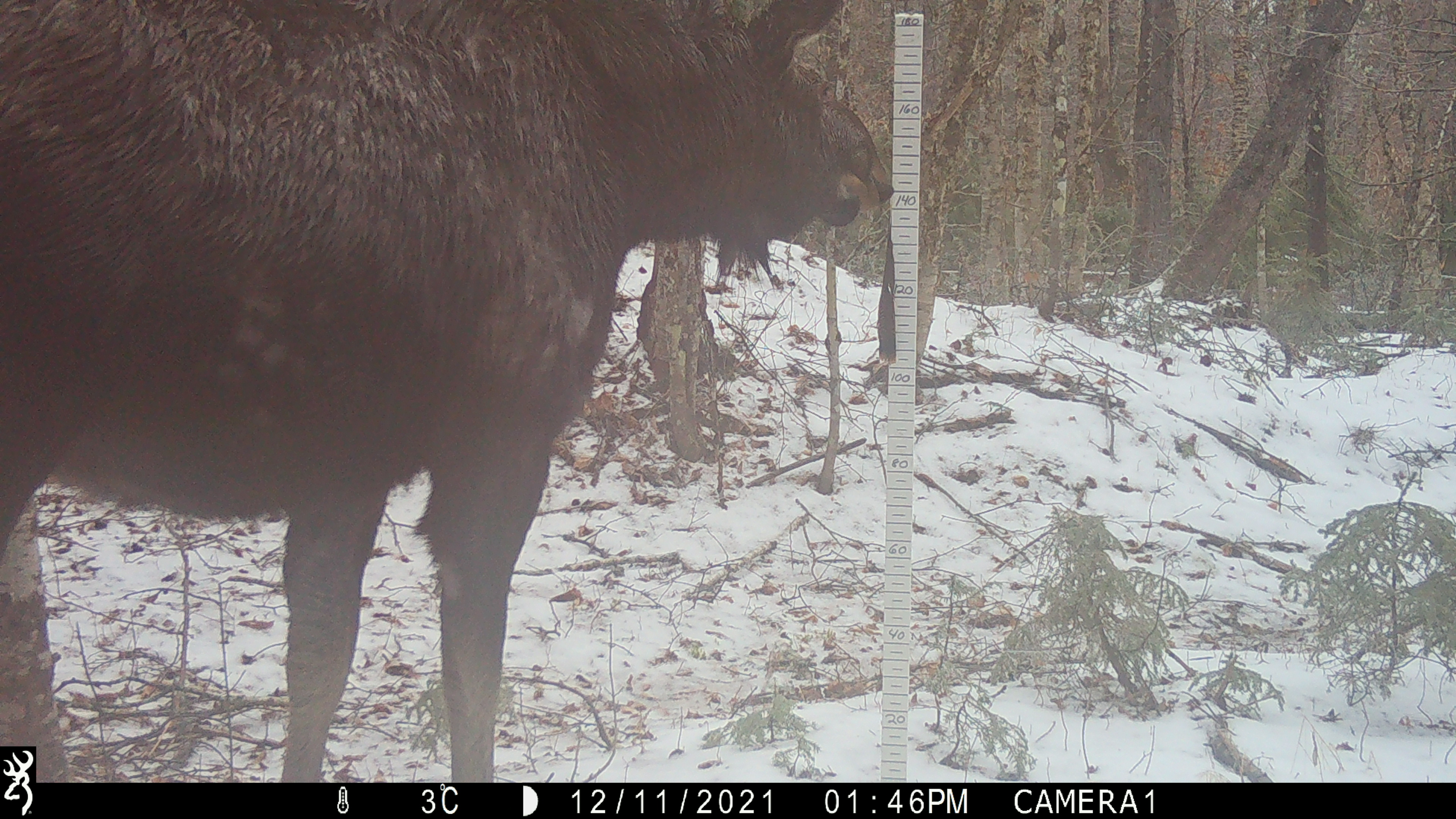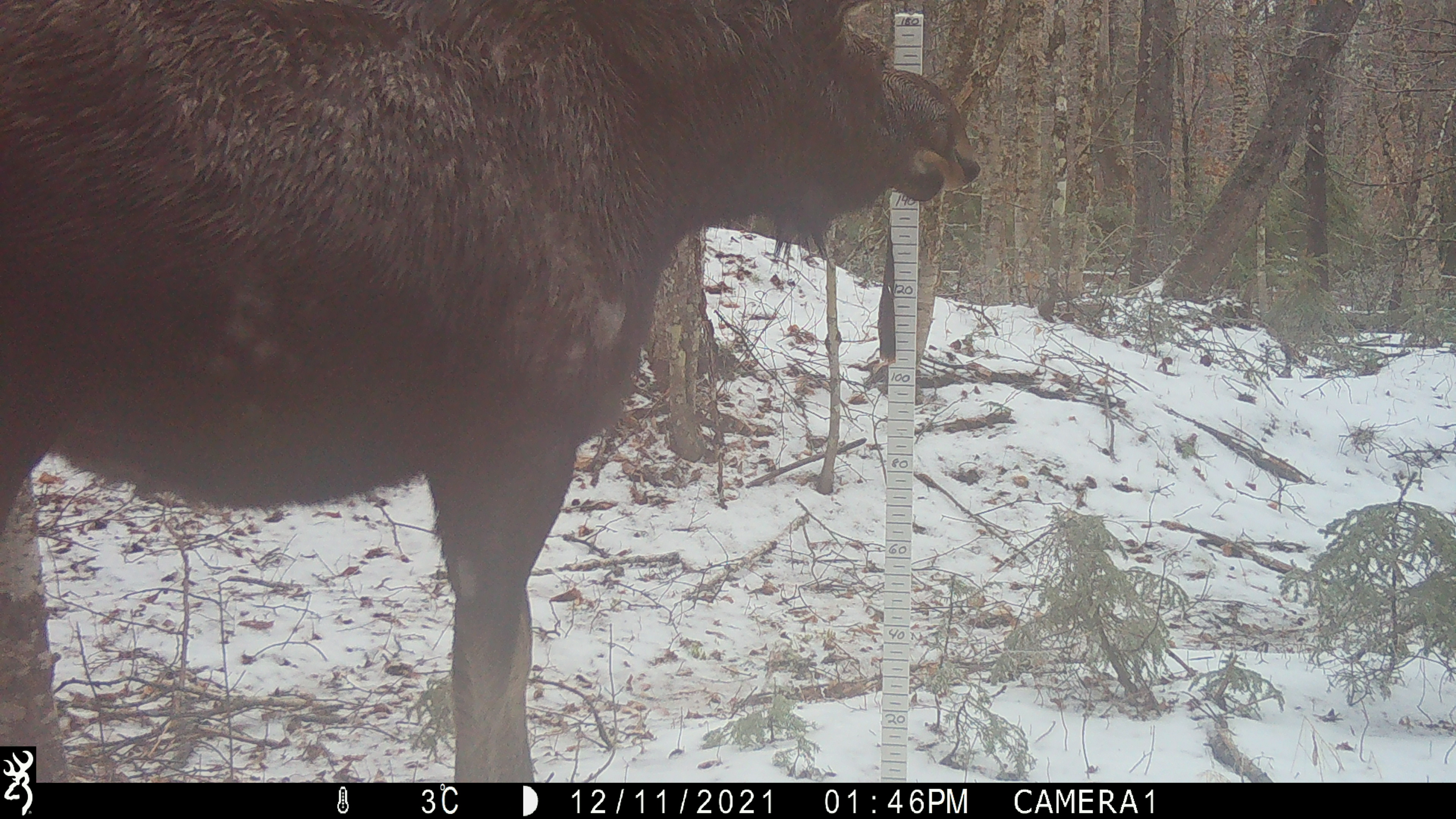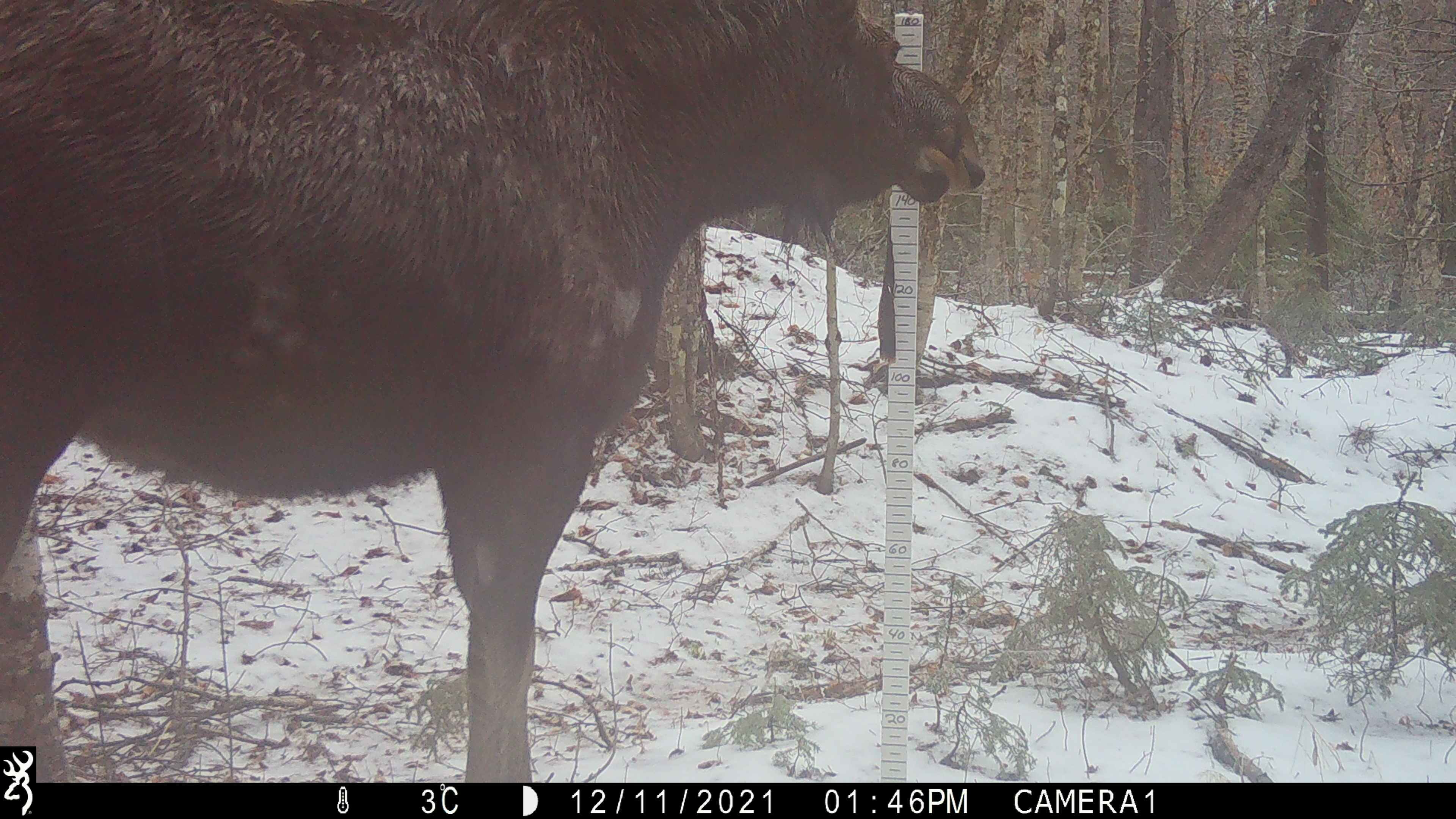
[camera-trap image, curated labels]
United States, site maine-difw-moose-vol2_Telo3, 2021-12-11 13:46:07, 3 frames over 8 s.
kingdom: Animalia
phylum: Chordata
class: Mammalia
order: Artiodactyla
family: Cervidae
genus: Alces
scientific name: Alces alces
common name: moose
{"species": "moose (Alces alces)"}